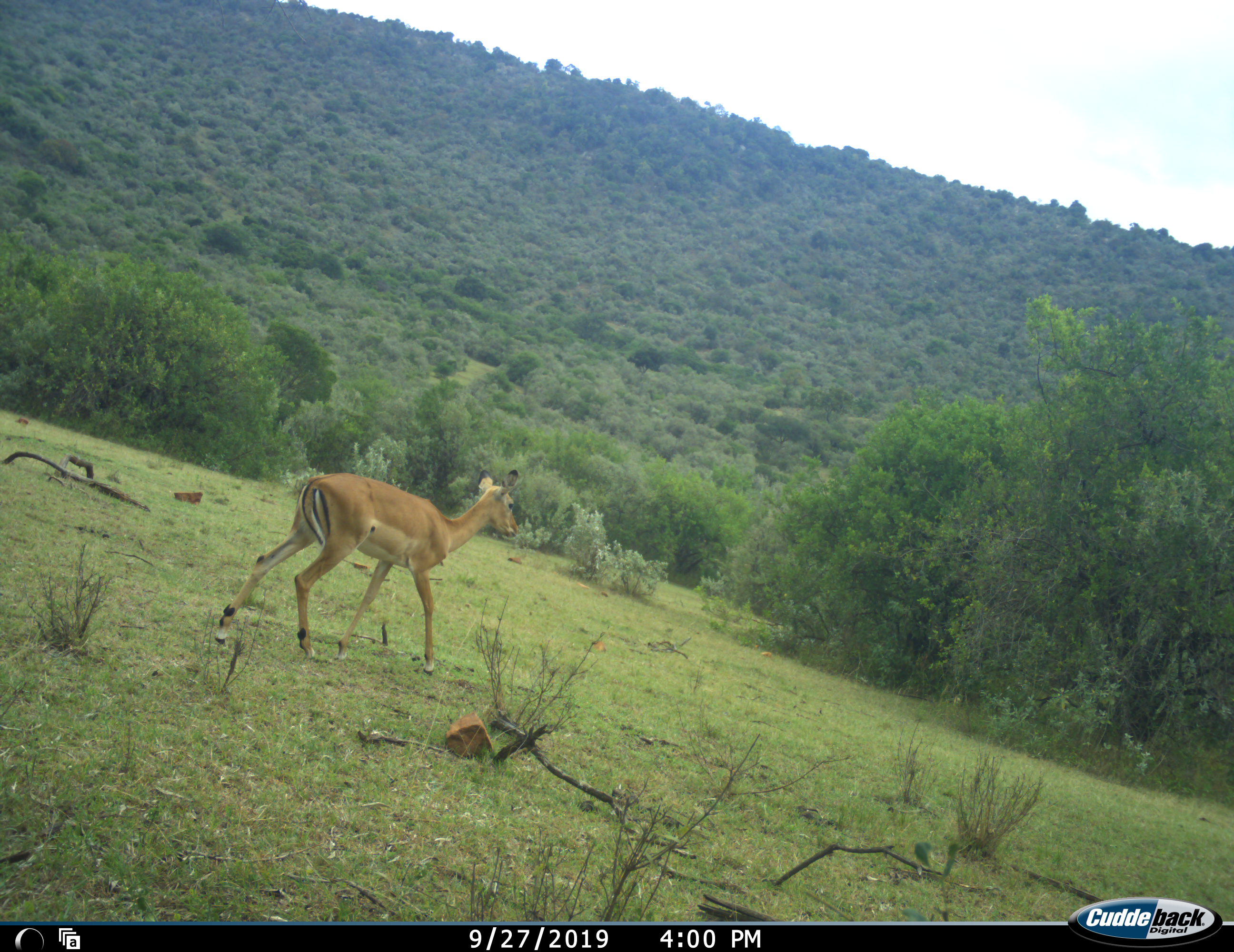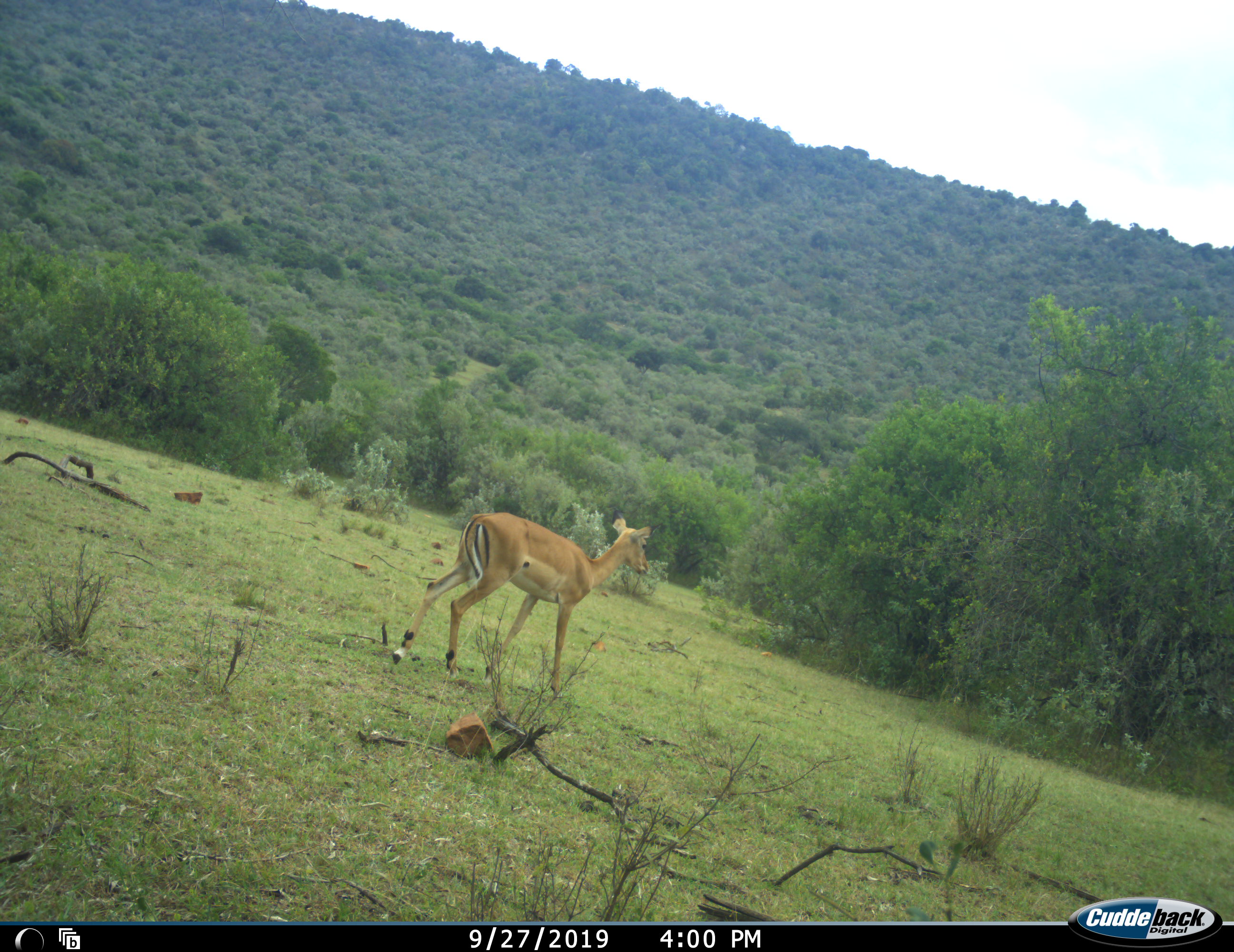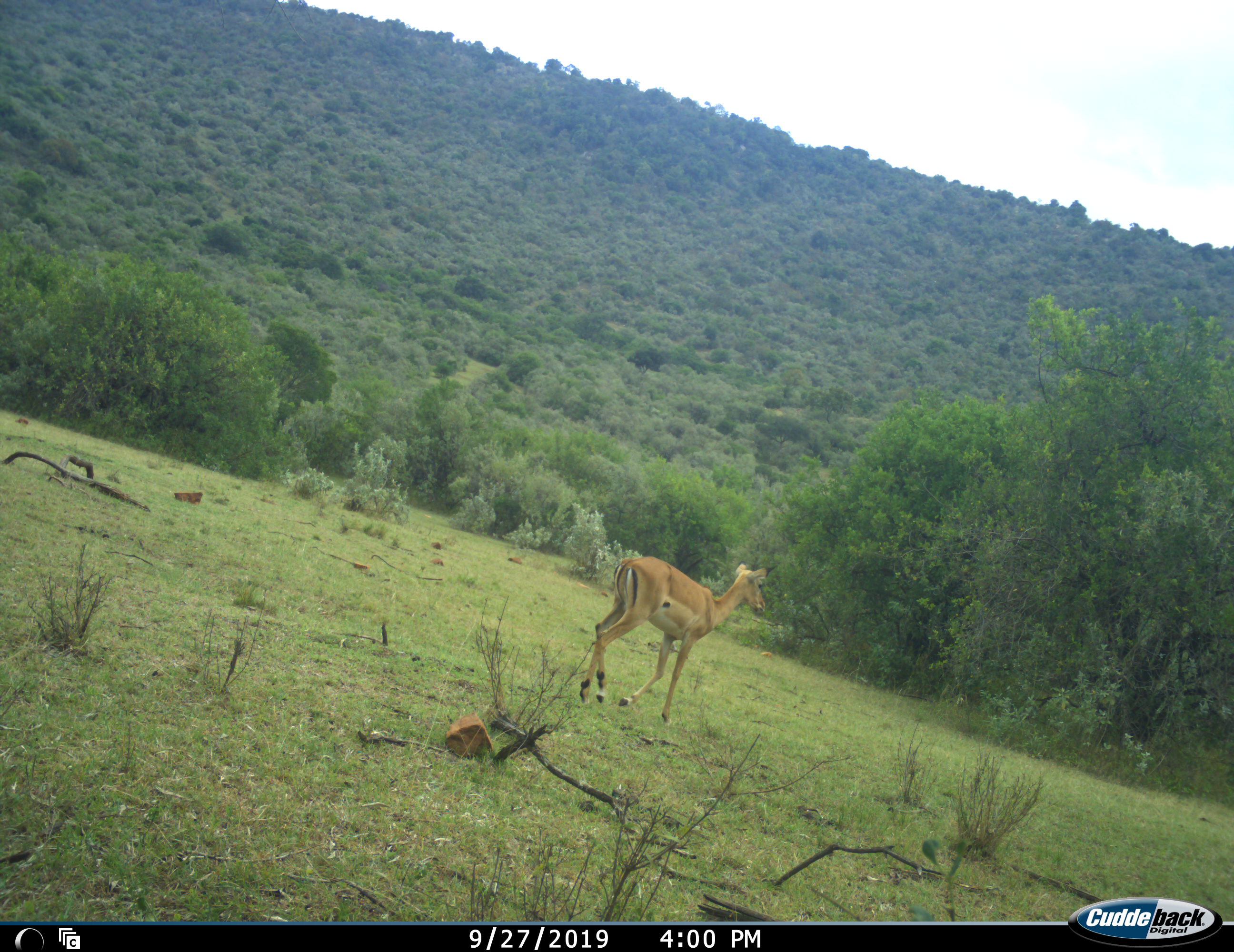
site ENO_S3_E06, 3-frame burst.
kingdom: Animalia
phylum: Chordata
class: Mammalia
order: Artiodactyla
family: Bovidae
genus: Aepyceros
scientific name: Aepyceros melampus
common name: impala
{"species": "impala (Aepyceros melampus)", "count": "1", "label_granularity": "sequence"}